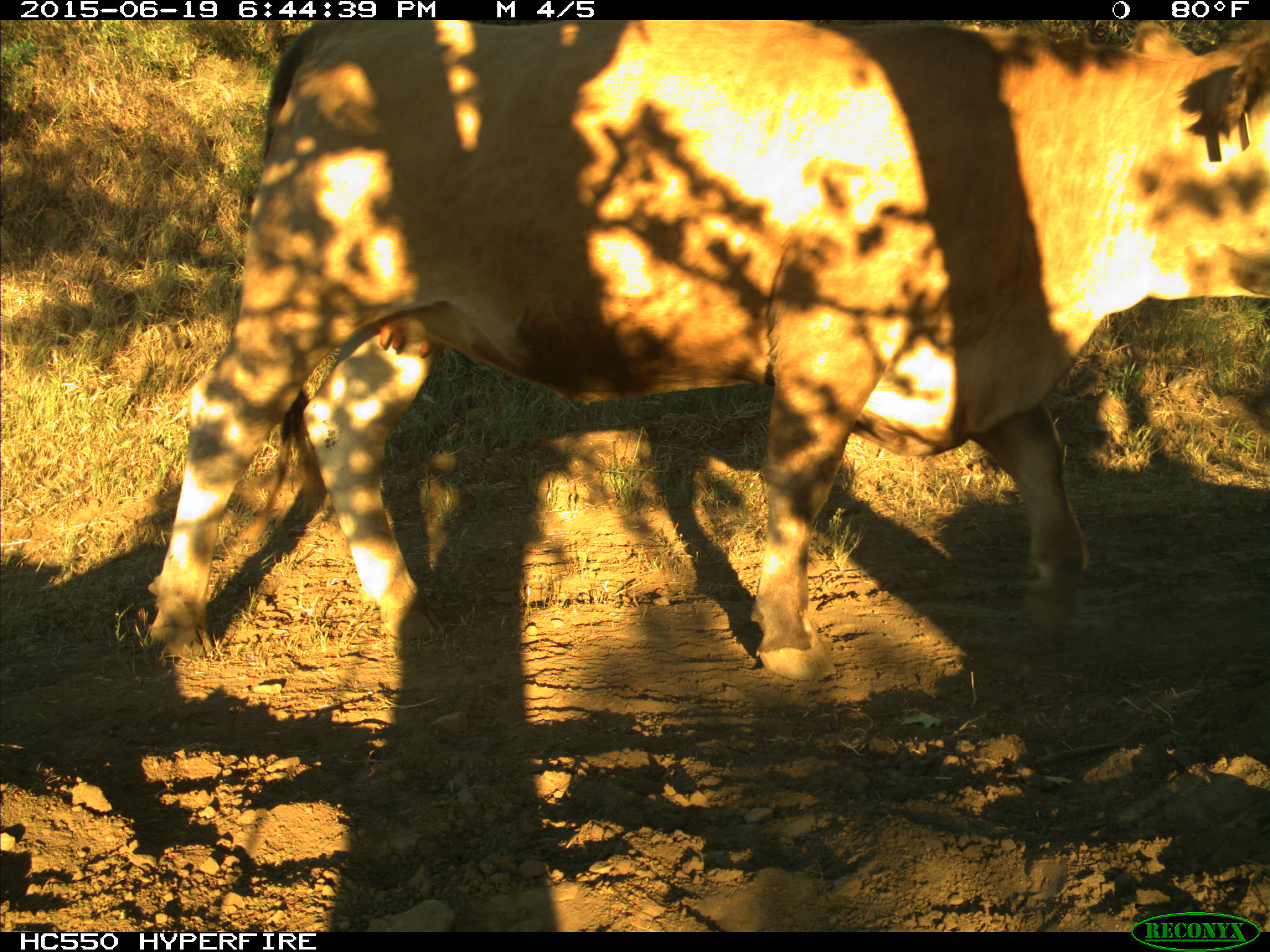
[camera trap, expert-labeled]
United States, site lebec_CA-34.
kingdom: Animalia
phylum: Chordata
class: Mammalia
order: Artiodactyla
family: Bovidae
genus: Bos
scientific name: Bos taurus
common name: domestic cow